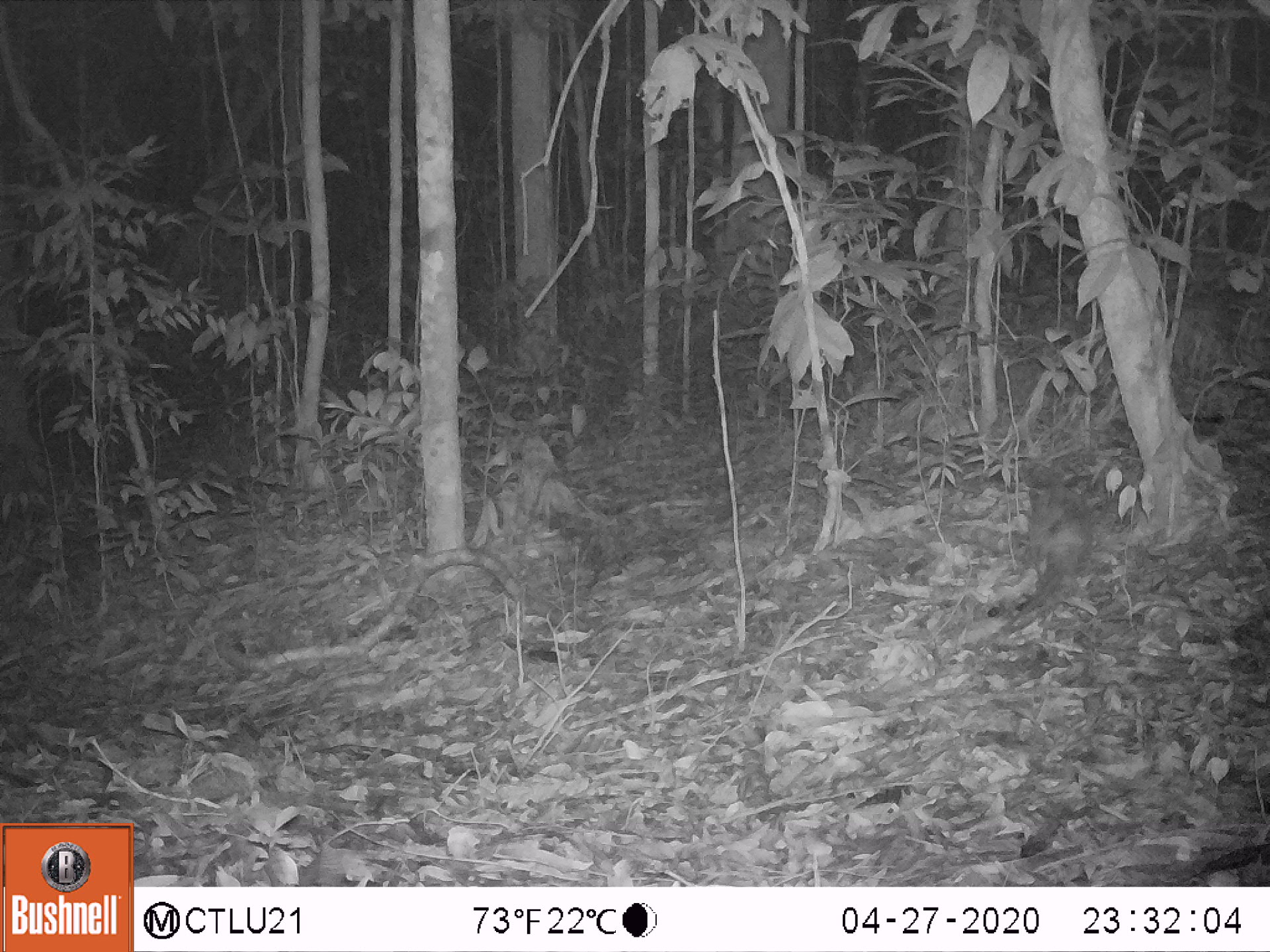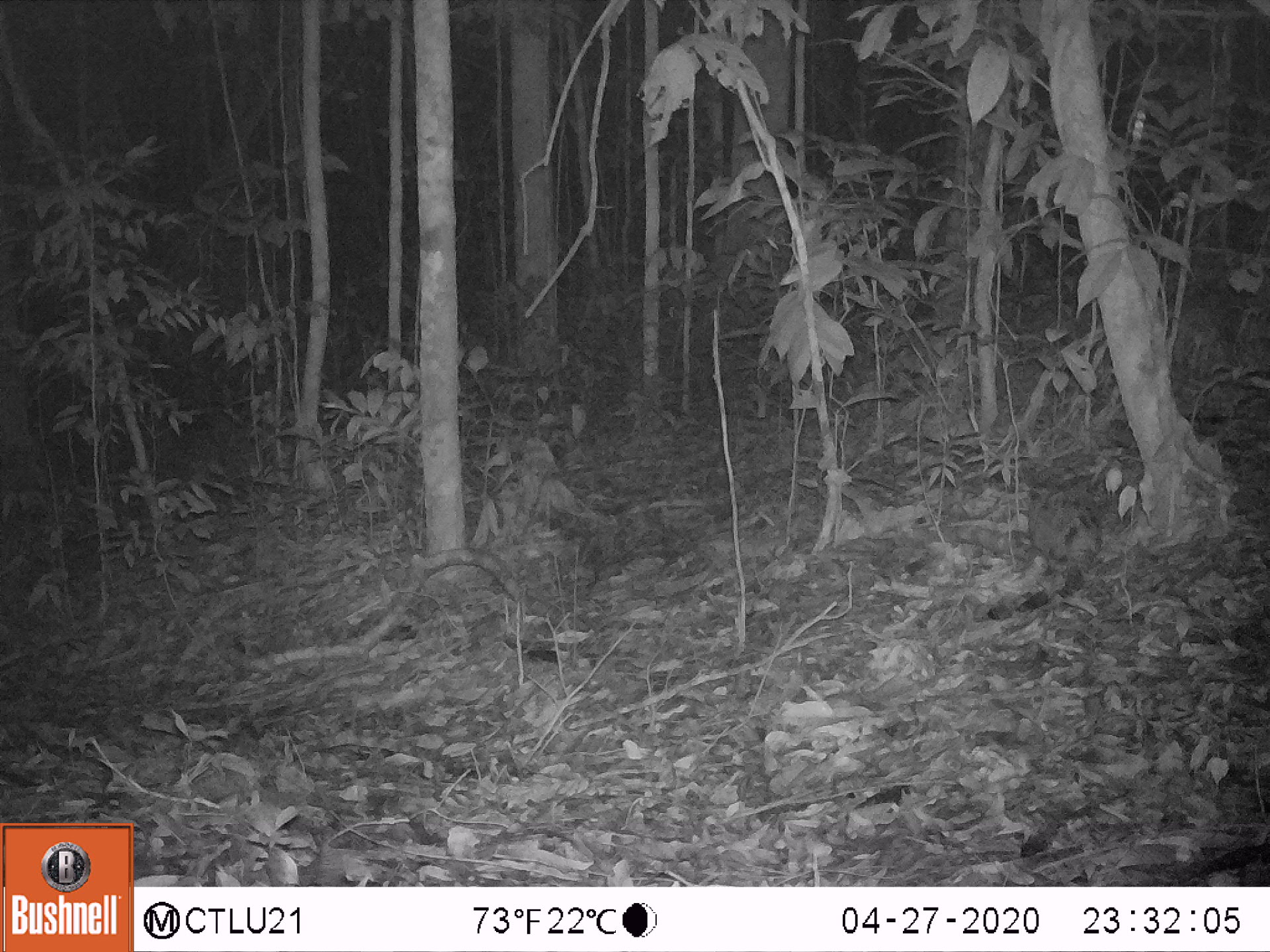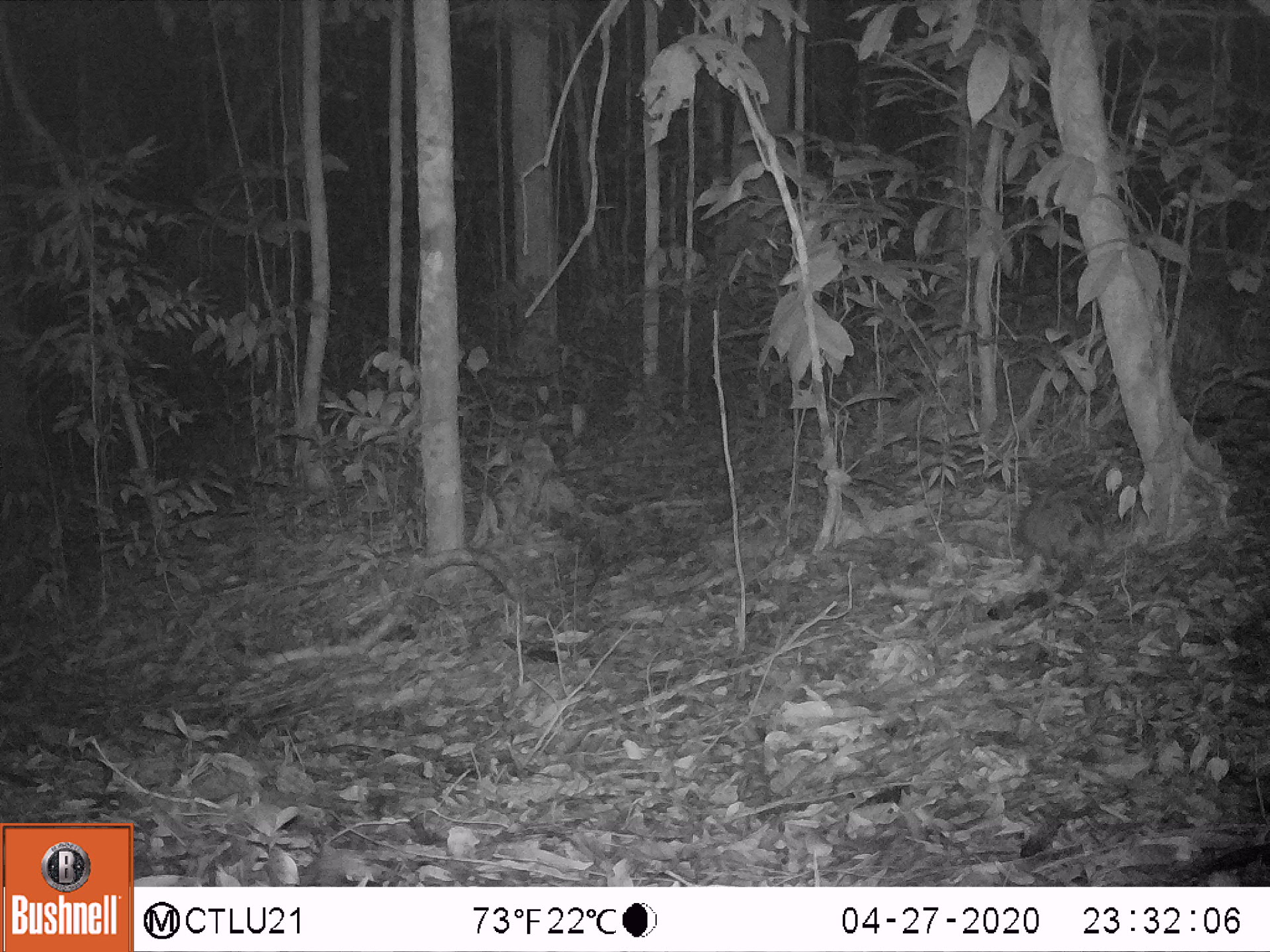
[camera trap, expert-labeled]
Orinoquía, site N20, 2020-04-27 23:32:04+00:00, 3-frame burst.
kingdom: Animalia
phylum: Chordata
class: Mammalia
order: Cingulata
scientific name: Cingulata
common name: armadillo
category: unknown armadillo